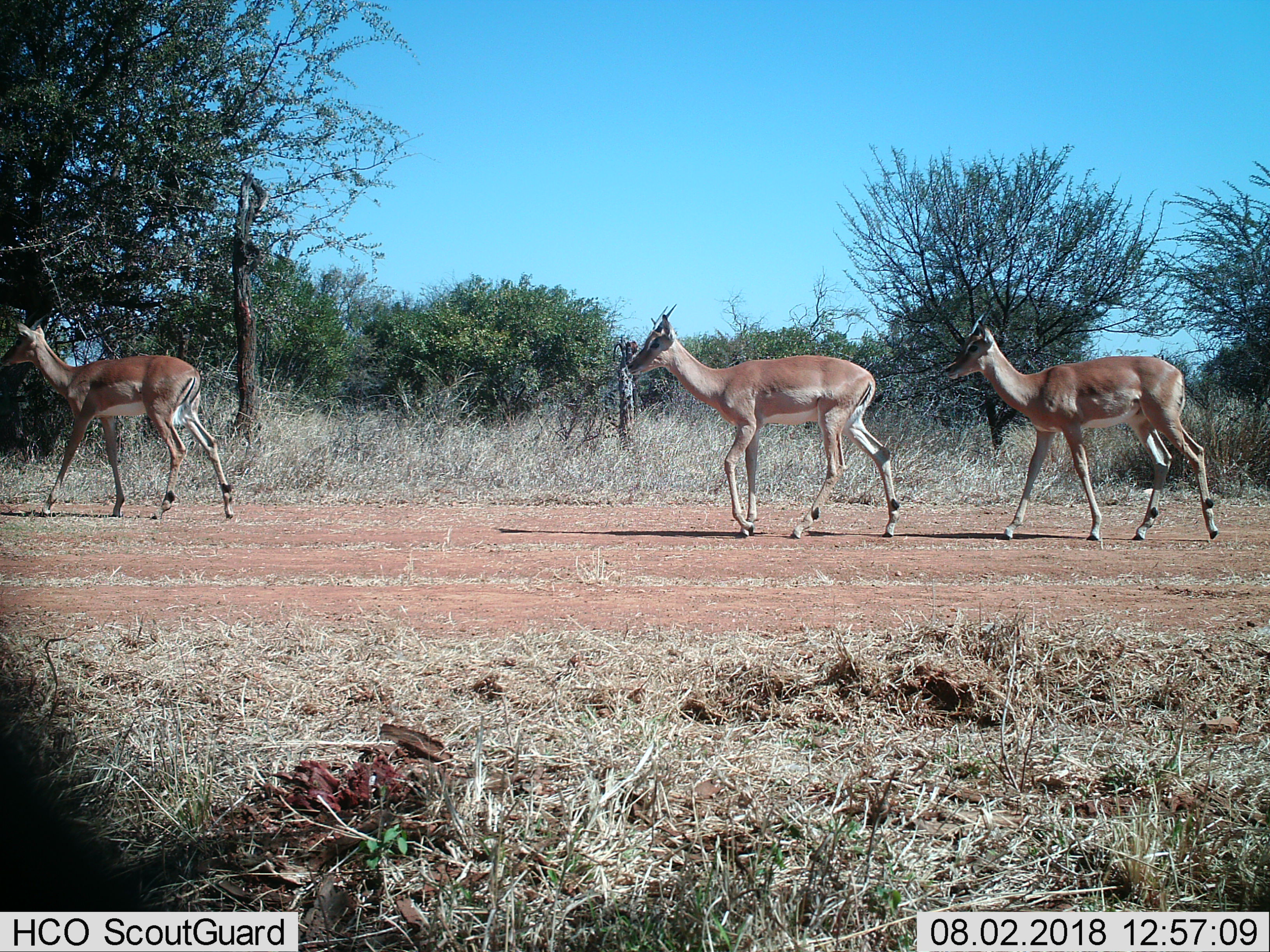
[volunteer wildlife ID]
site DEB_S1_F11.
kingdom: Animalia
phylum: Chordata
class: Mammalia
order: Artiodactyla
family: Bovidae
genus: Aepyceros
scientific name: Aepyceros melampus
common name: impala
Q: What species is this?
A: Impala (Aepyceros melampus).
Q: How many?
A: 3.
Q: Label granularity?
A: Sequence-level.